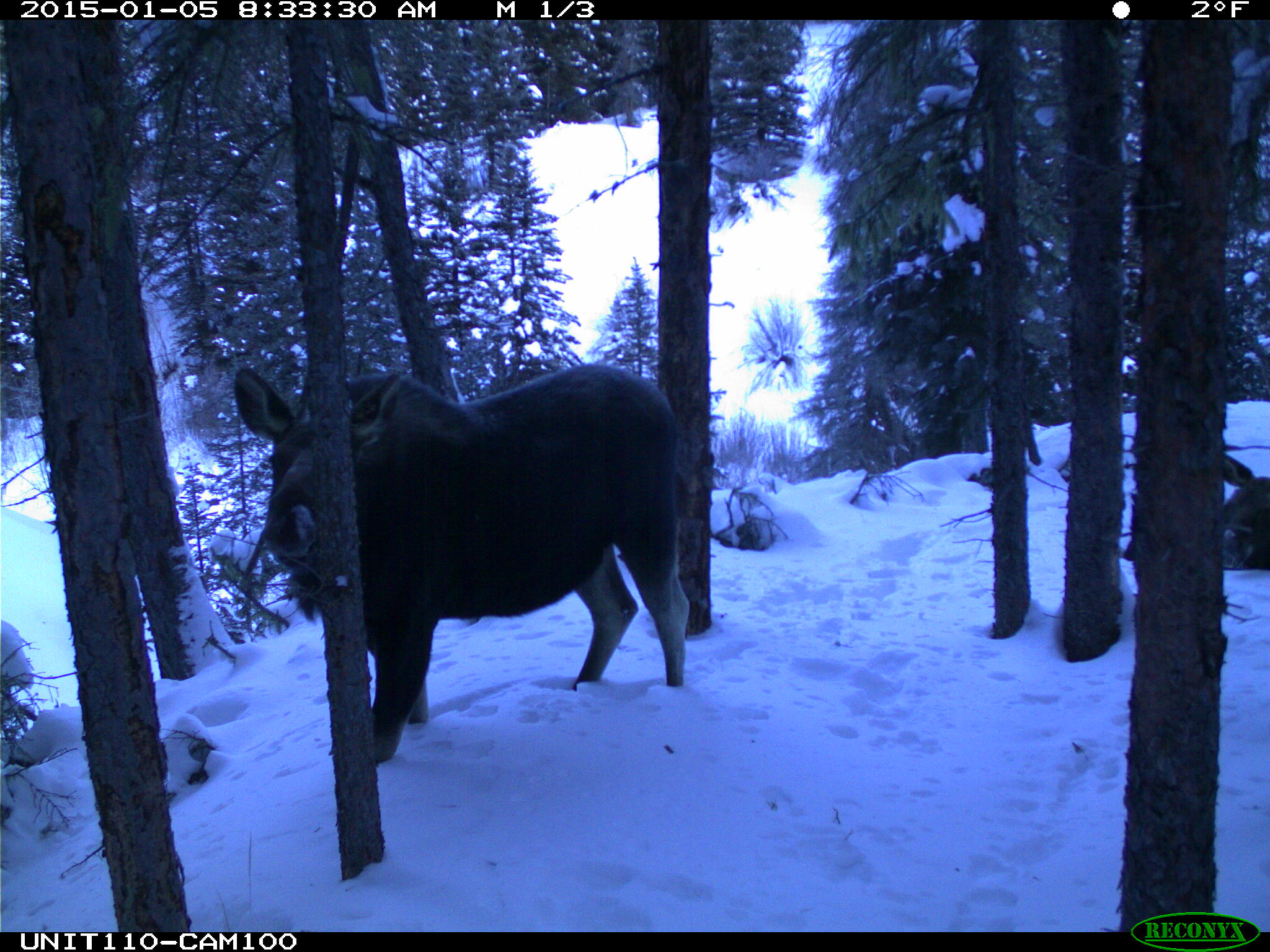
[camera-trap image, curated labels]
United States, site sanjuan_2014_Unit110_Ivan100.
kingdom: Animalia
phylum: Chordata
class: Mammalia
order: Artiodactyla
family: Cervidae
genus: Alces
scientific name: Alces alces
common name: moose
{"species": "Alces alces (moose)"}